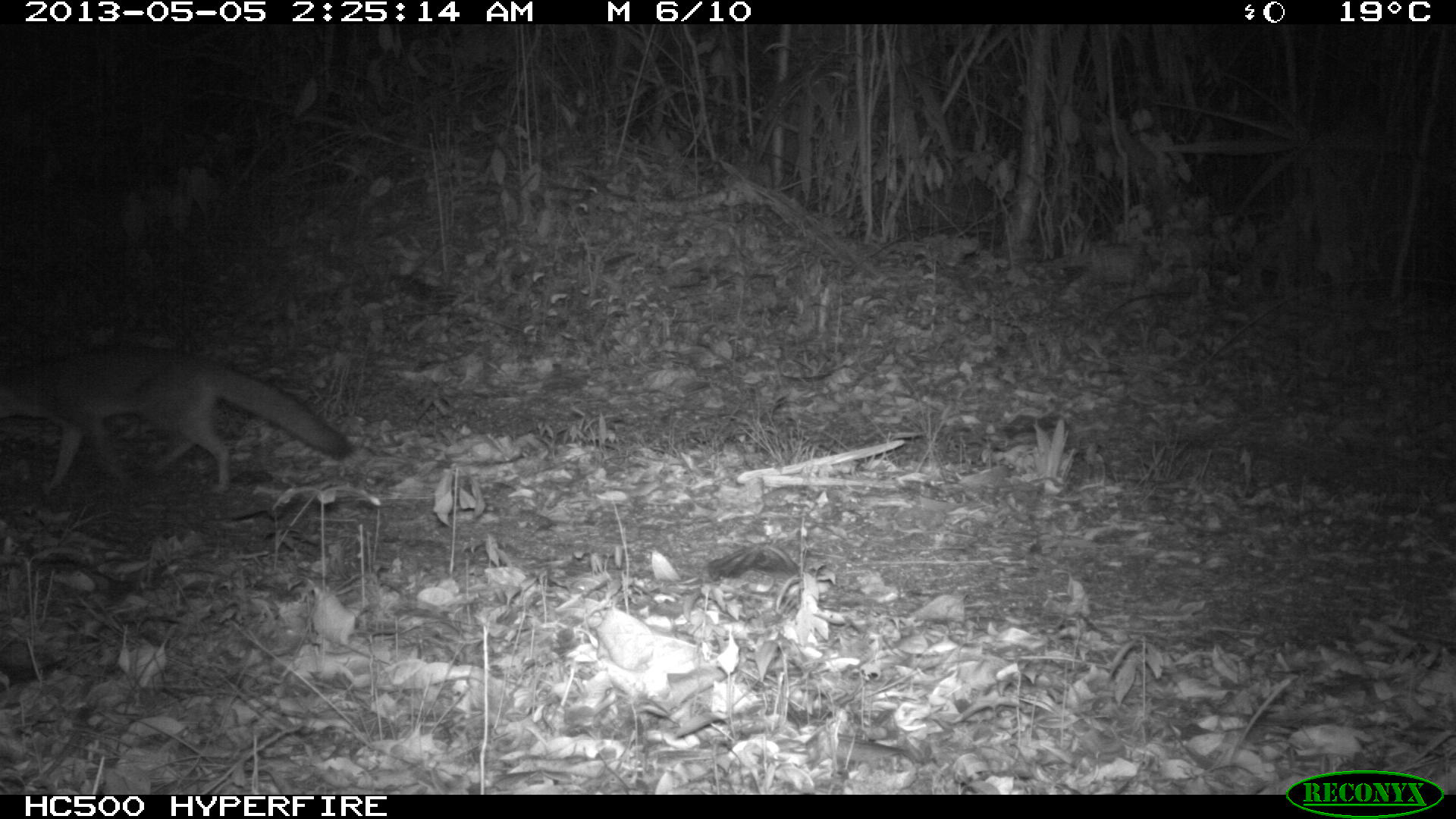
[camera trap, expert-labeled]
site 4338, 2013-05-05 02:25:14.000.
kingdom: Animalia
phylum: Chordata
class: Mammalia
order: Carnivora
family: Canidae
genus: Urocyon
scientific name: Urocyon cinereoargenteus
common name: gray fox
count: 1